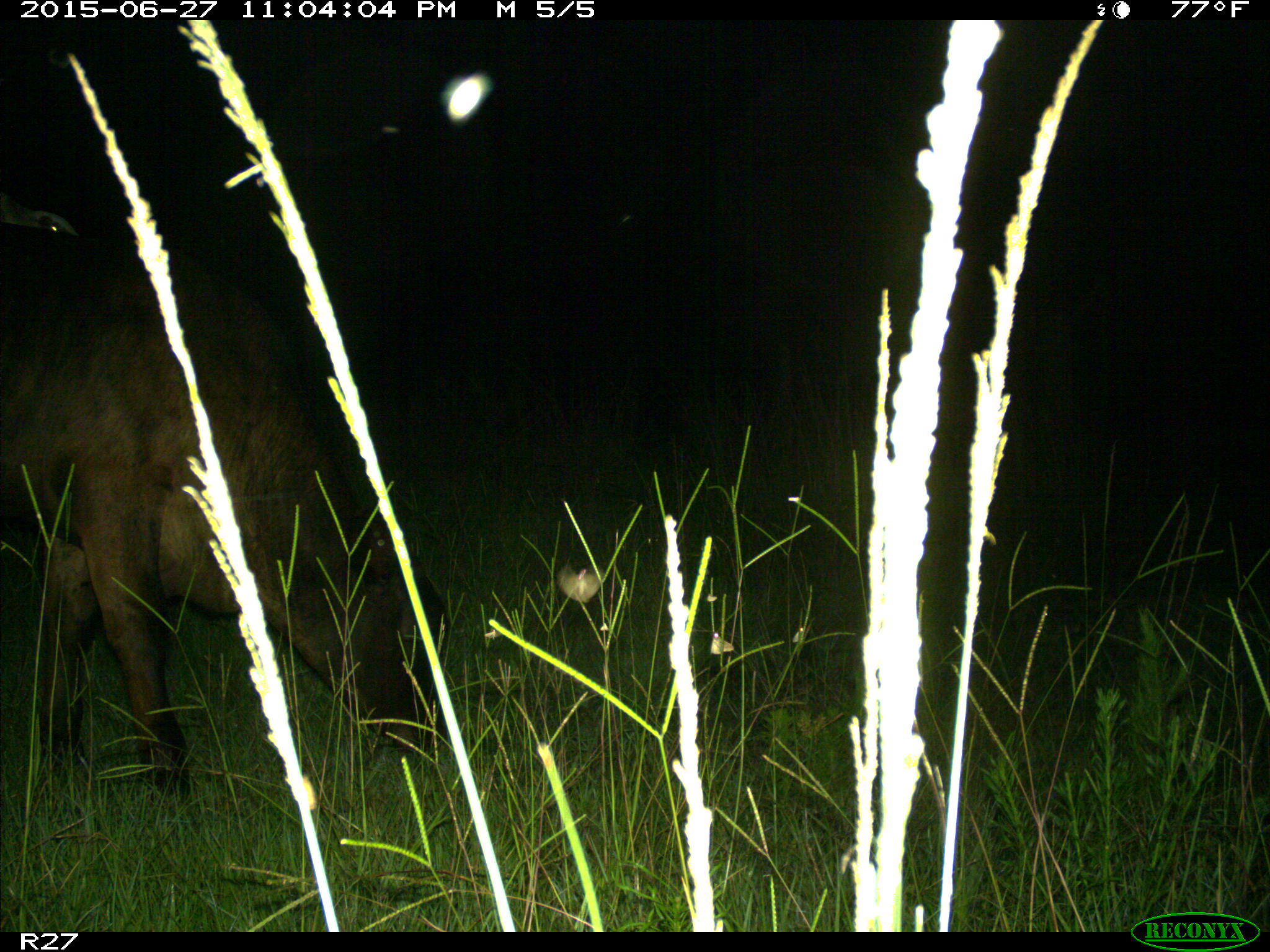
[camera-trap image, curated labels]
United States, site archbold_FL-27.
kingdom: Animalia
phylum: Chordata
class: Mammalia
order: Artiodactyla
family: Bovidae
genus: Bos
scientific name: Bos taurus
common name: domestic cow